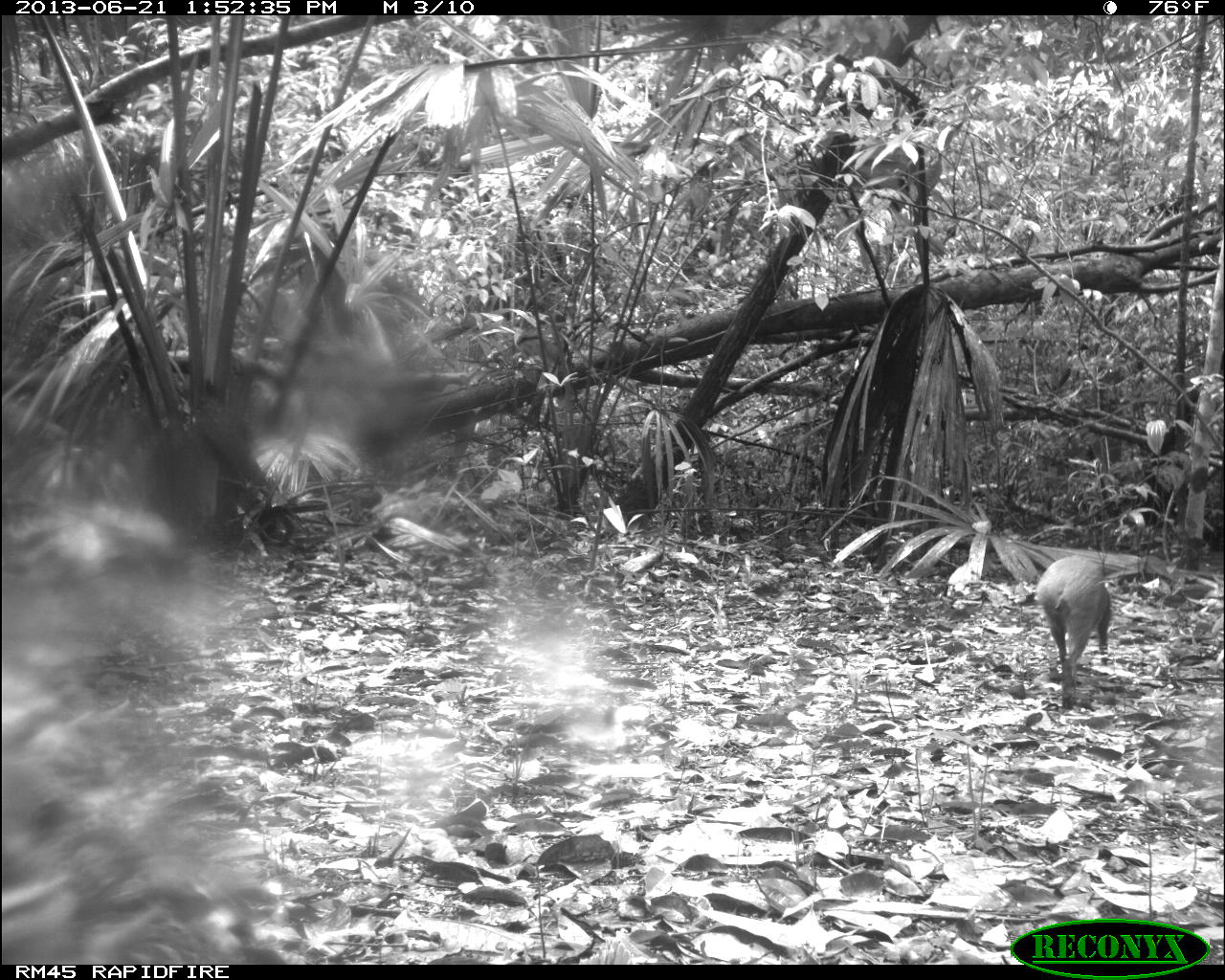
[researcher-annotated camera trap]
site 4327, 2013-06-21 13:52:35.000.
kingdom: Animalia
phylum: Chordata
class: Mammalia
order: Rodentia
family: Dasyproctidae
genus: Dasyprocta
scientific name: Dasyprocta punctata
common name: central american agouti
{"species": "Dasyprocta punctata (central american agouti)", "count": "1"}